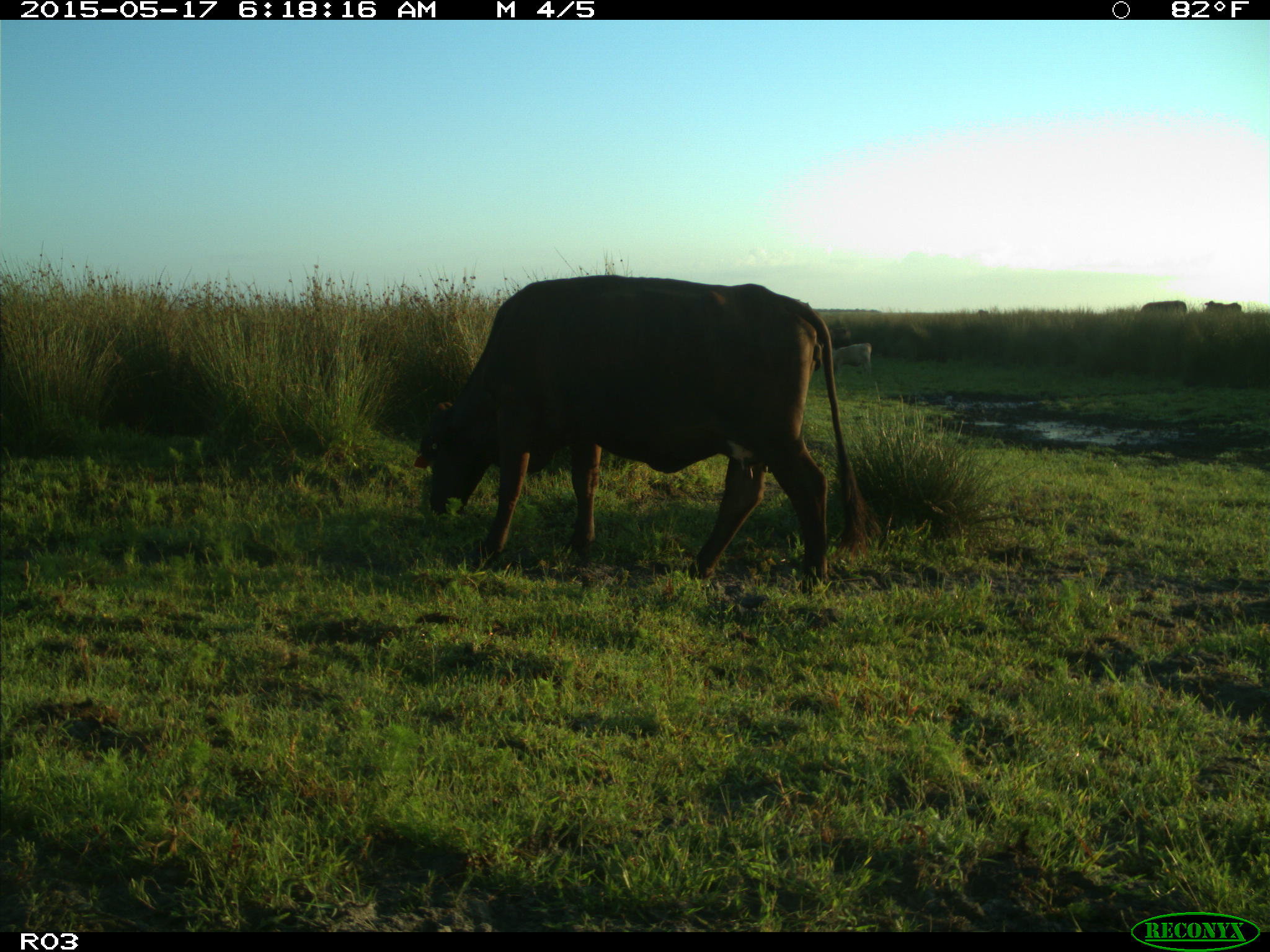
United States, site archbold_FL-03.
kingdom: Animalia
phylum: Chordata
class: Mammalia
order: Artiodactyla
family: Bovidae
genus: Bos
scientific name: Bos taurus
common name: domestic cow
Bos taurus (domestic cow).